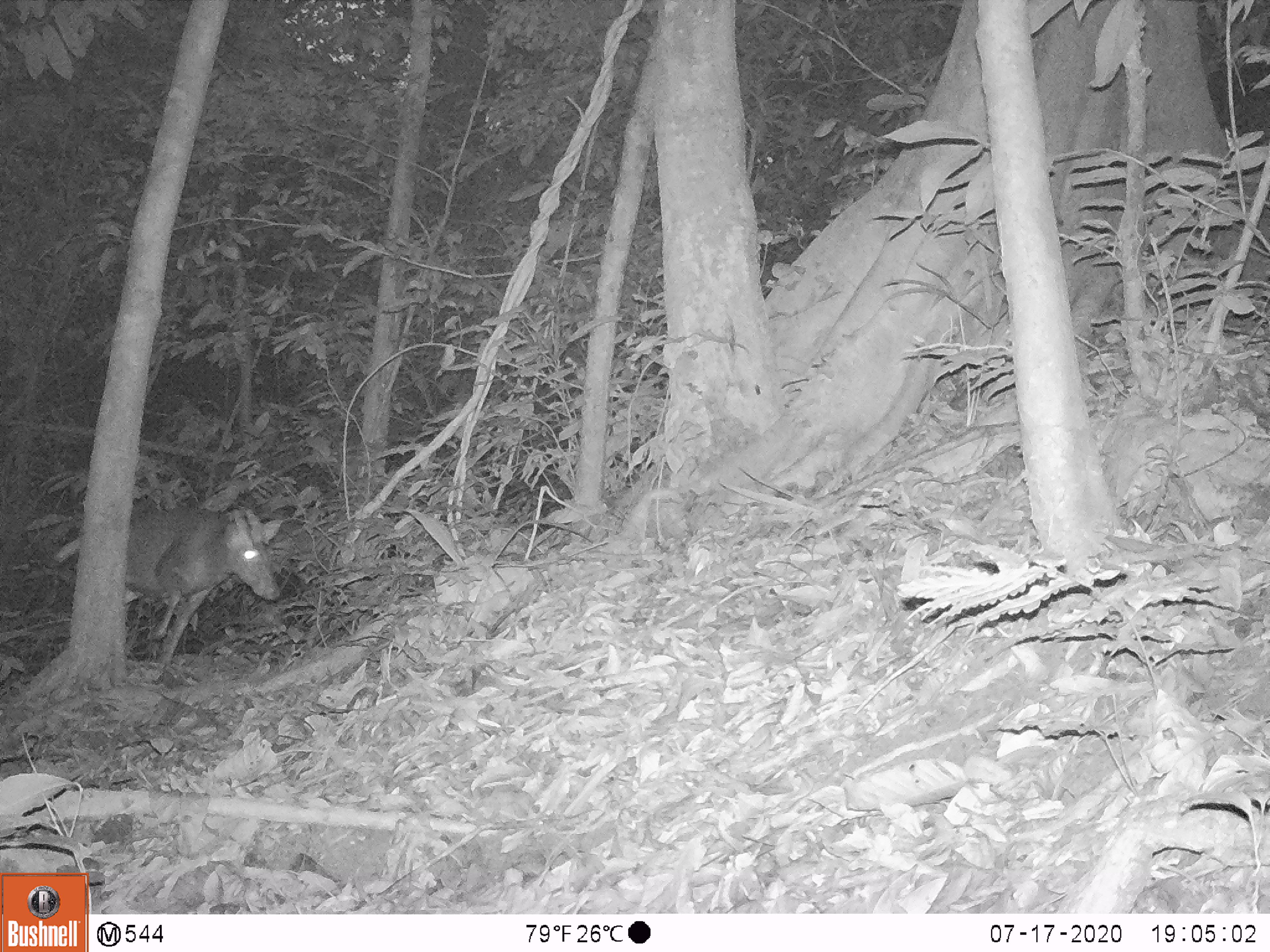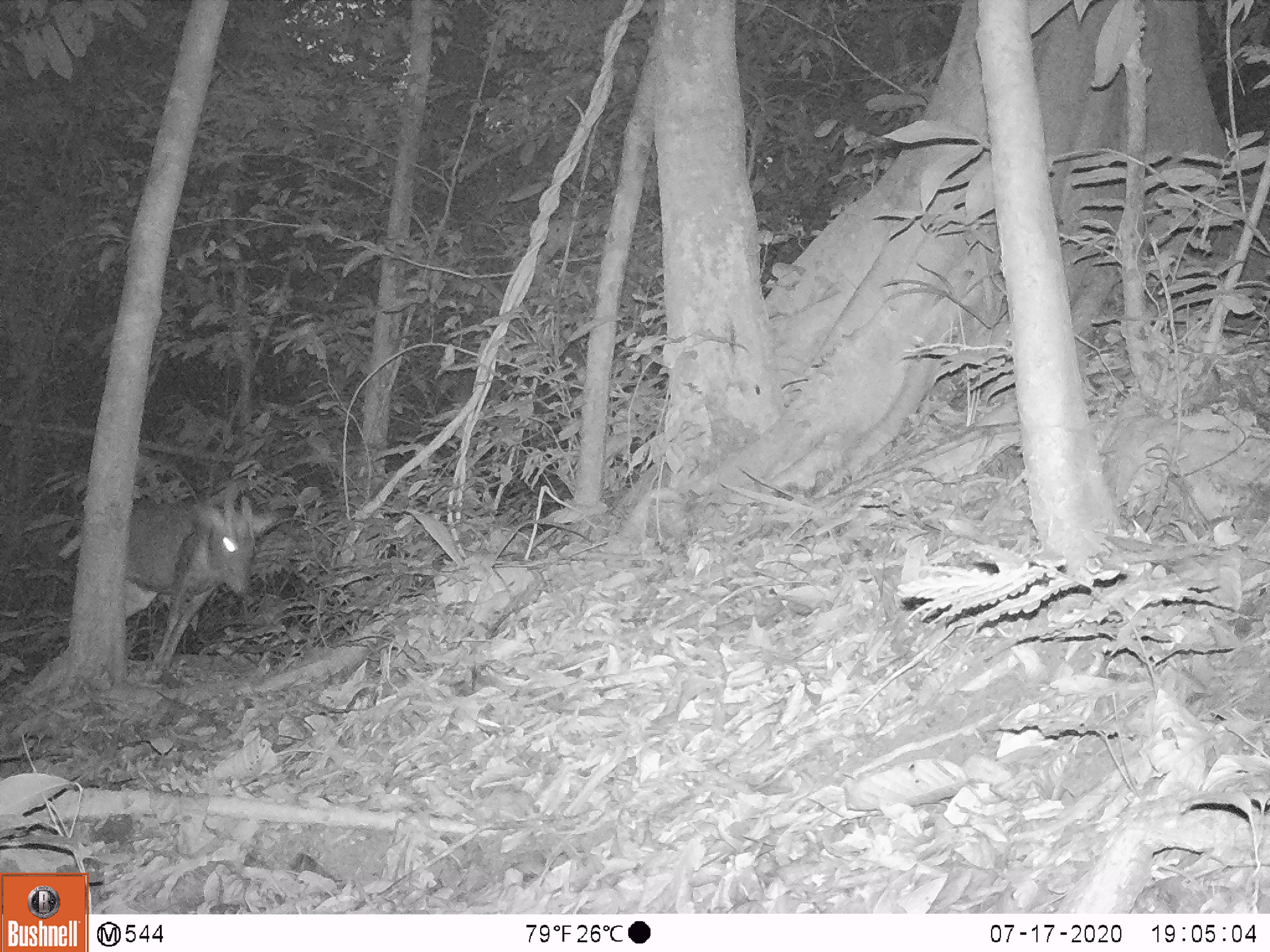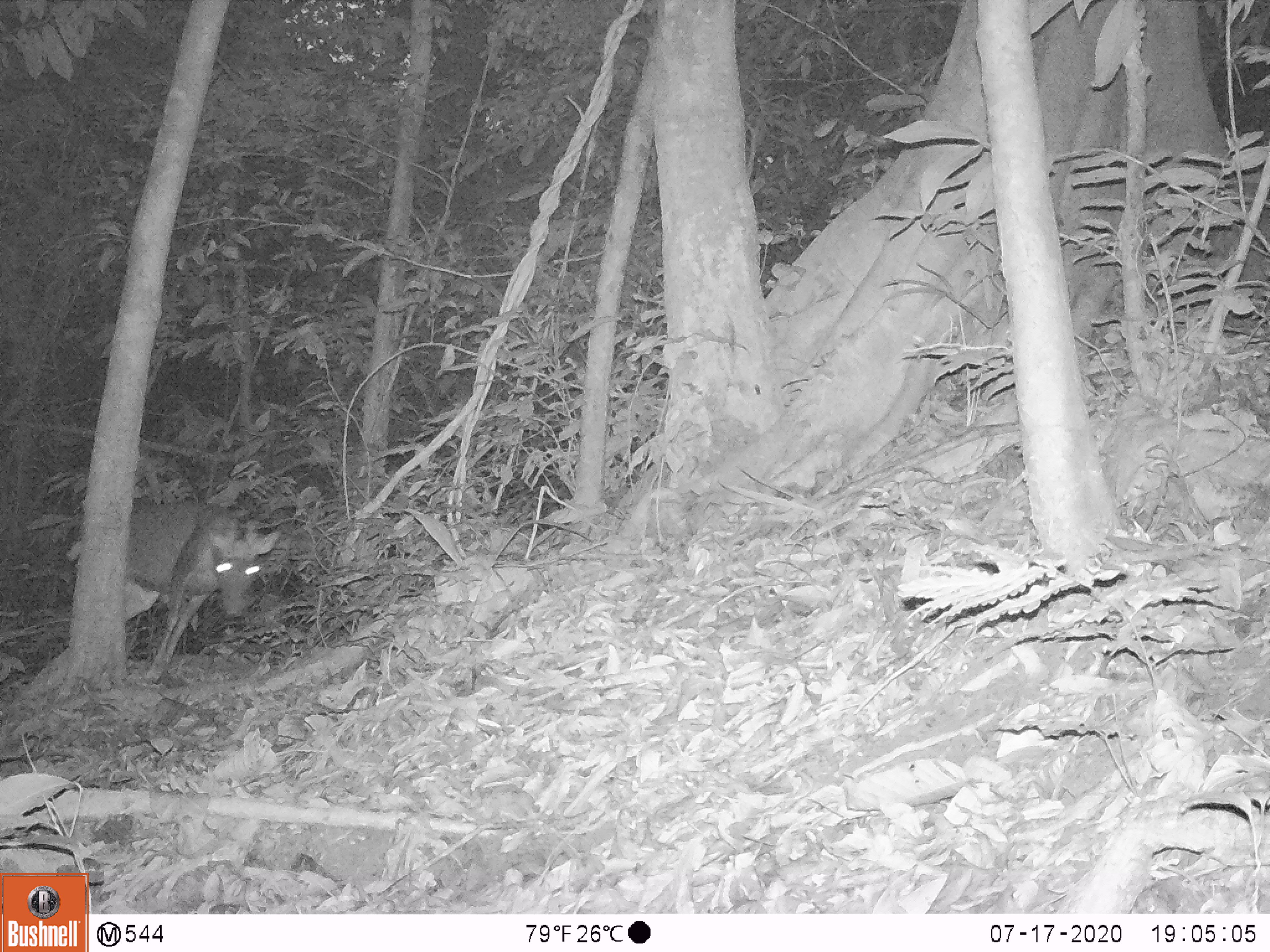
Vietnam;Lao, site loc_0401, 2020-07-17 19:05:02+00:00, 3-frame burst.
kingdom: Animalia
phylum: Chordata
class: Mammalia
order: Artiodactyla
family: Cervidae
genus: Muntiacus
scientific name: Muntiacus rooseveltorum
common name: roosevelt's muntjac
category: roosevelts muntjac group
Roosevelts muntjac group (roosevelt's muntjac) (Muntiacus rooseveltorum). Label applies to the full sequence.